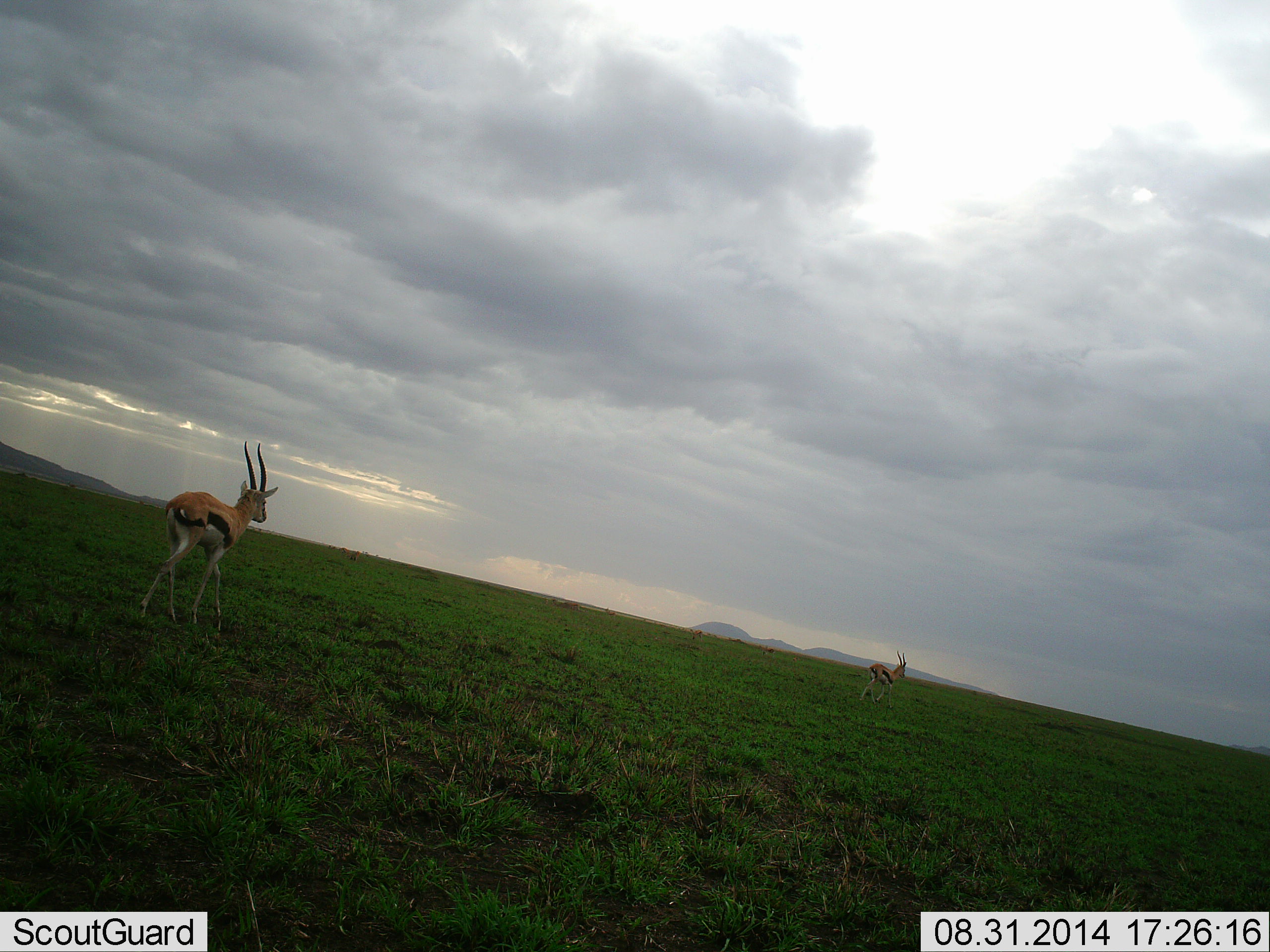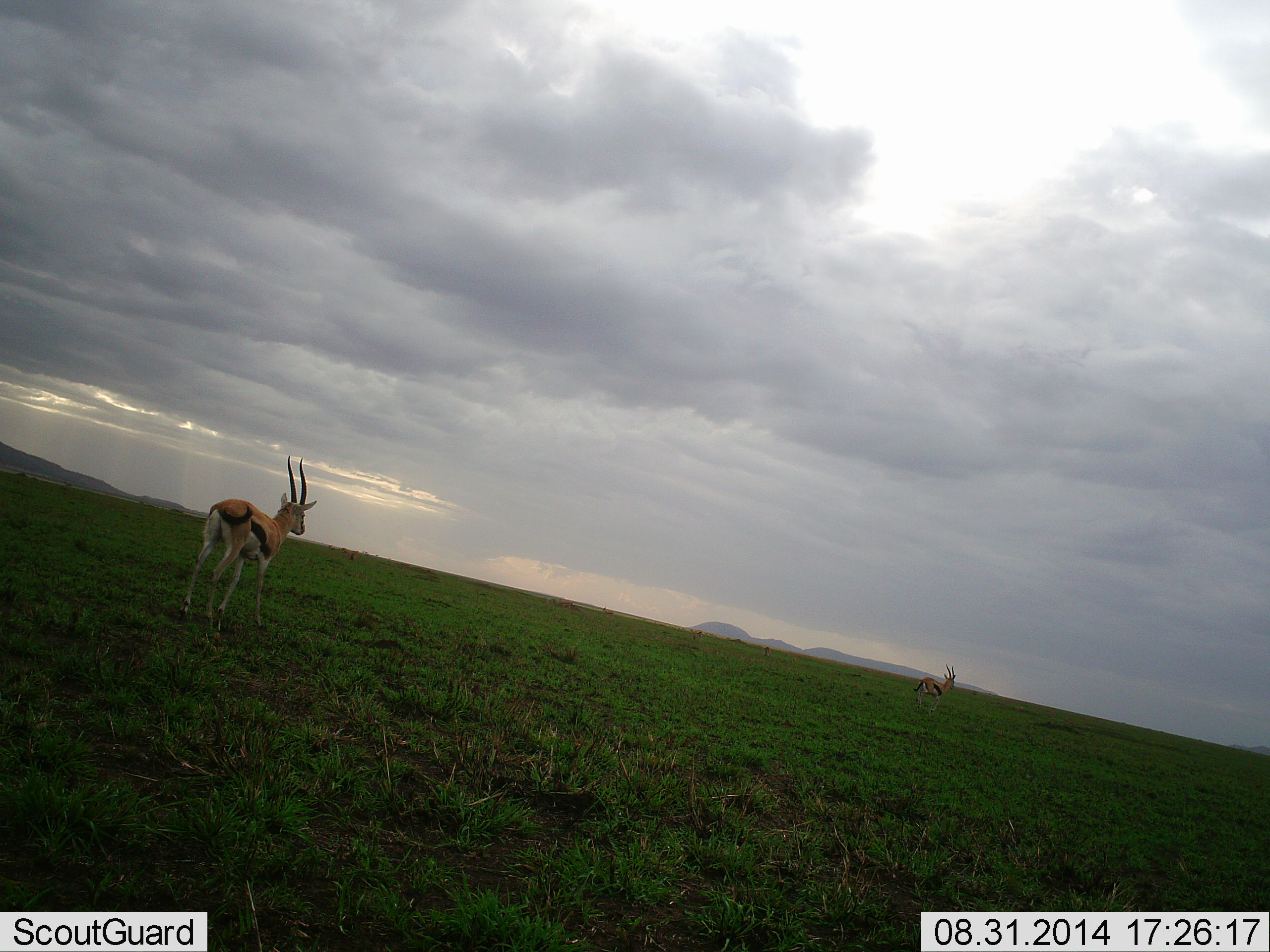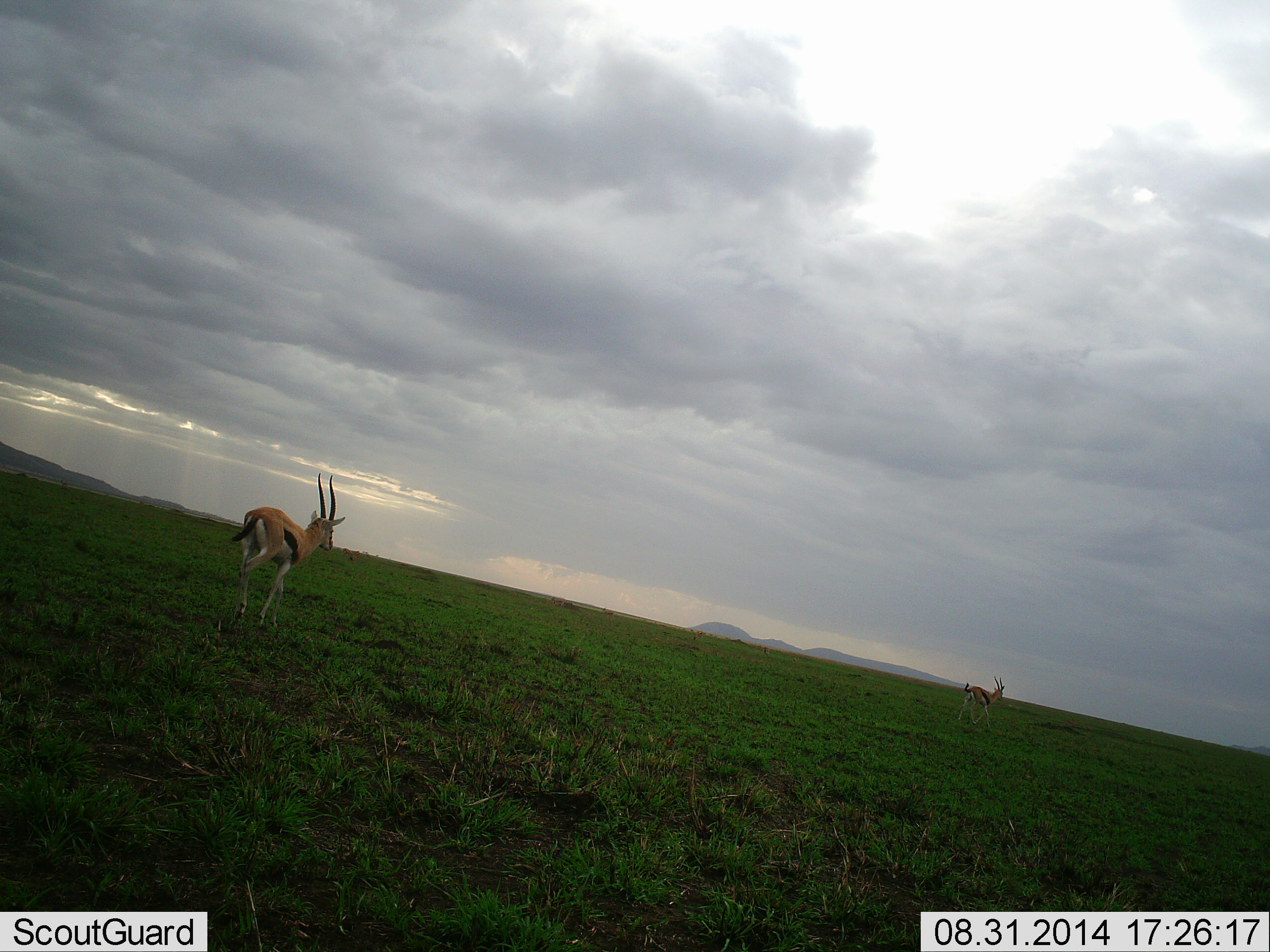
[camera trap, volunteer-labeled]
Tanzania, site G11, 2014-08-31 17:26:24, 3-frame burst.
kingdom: Animalia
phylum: Chordata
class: Mammalia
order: Artiodactyla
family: Bovidae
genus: Eudorcas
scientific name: Eudorcas thomsonii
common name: thomson's gazelle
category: gazellethomsons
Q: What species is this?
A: Gazellethomsons (thomson's gazelle) (Eudorcas thomsonii).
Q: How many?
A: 2.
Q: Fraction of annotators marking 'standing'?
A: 20%.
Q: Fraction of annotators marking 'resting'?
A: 0%.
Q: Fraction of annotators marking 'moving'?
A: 80%.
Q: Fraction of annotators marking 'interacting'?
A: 0%.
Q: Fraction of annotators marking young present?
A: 0%.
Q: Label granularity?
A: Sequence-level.